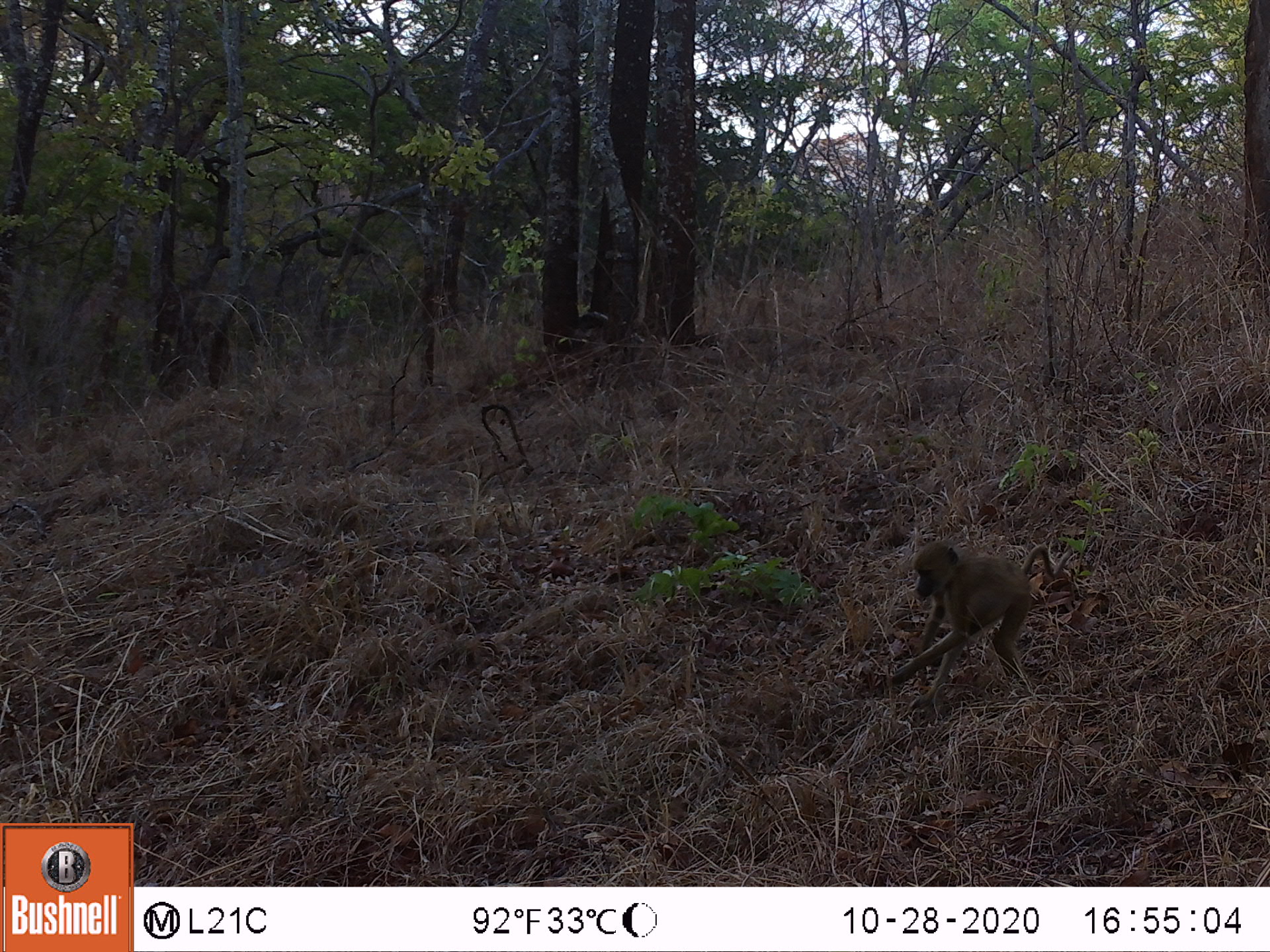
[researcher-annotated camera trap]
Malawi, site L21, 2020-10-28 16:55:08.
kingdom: Animalia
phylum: Chordata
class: Mammalia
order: Primates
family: Cercopithecidae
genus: Papio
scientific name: Papio cynocephalus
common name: yellow baboon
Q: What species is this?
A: Yellow baboon (Papio cynocephalus).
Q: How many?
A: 1.